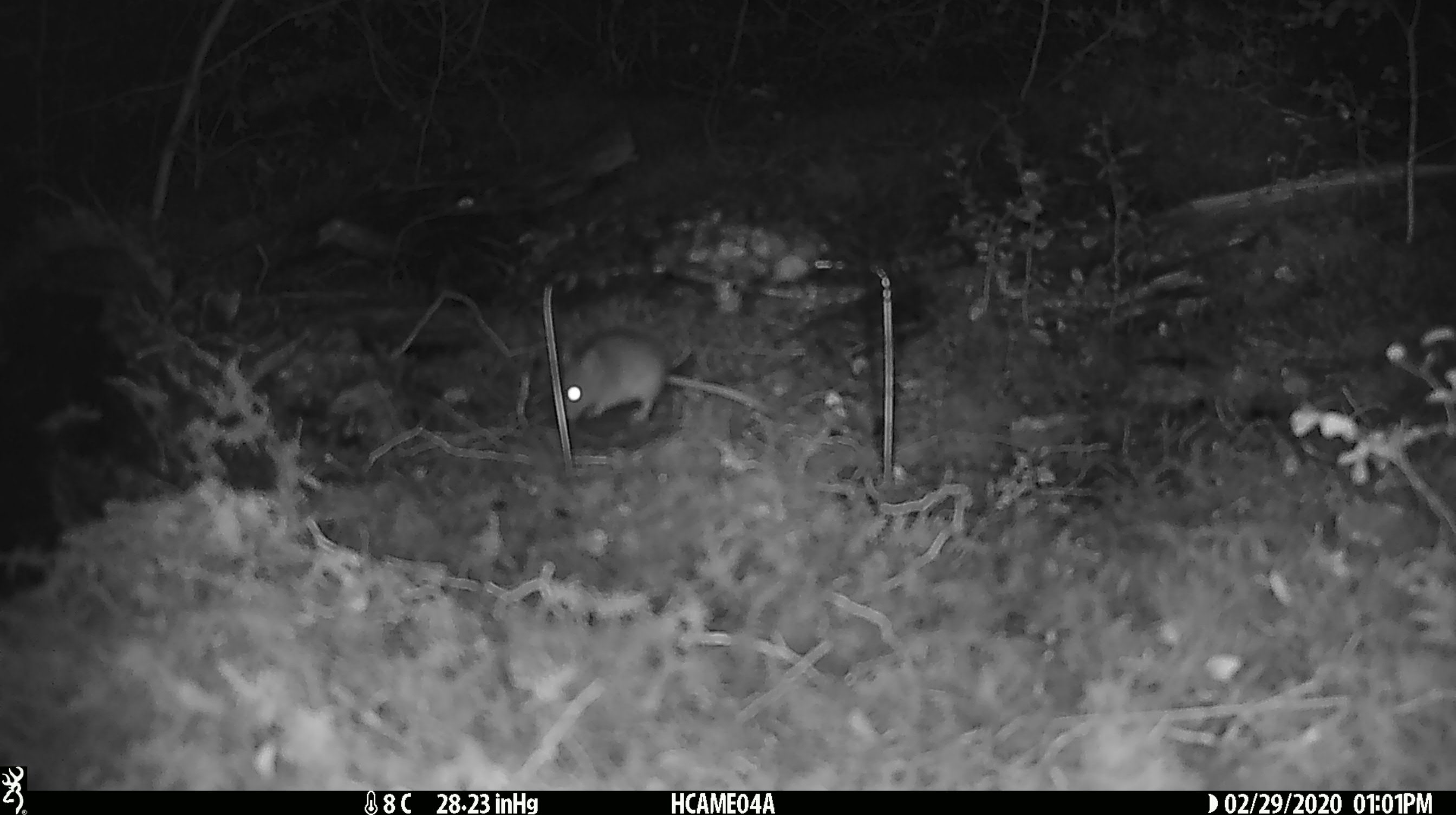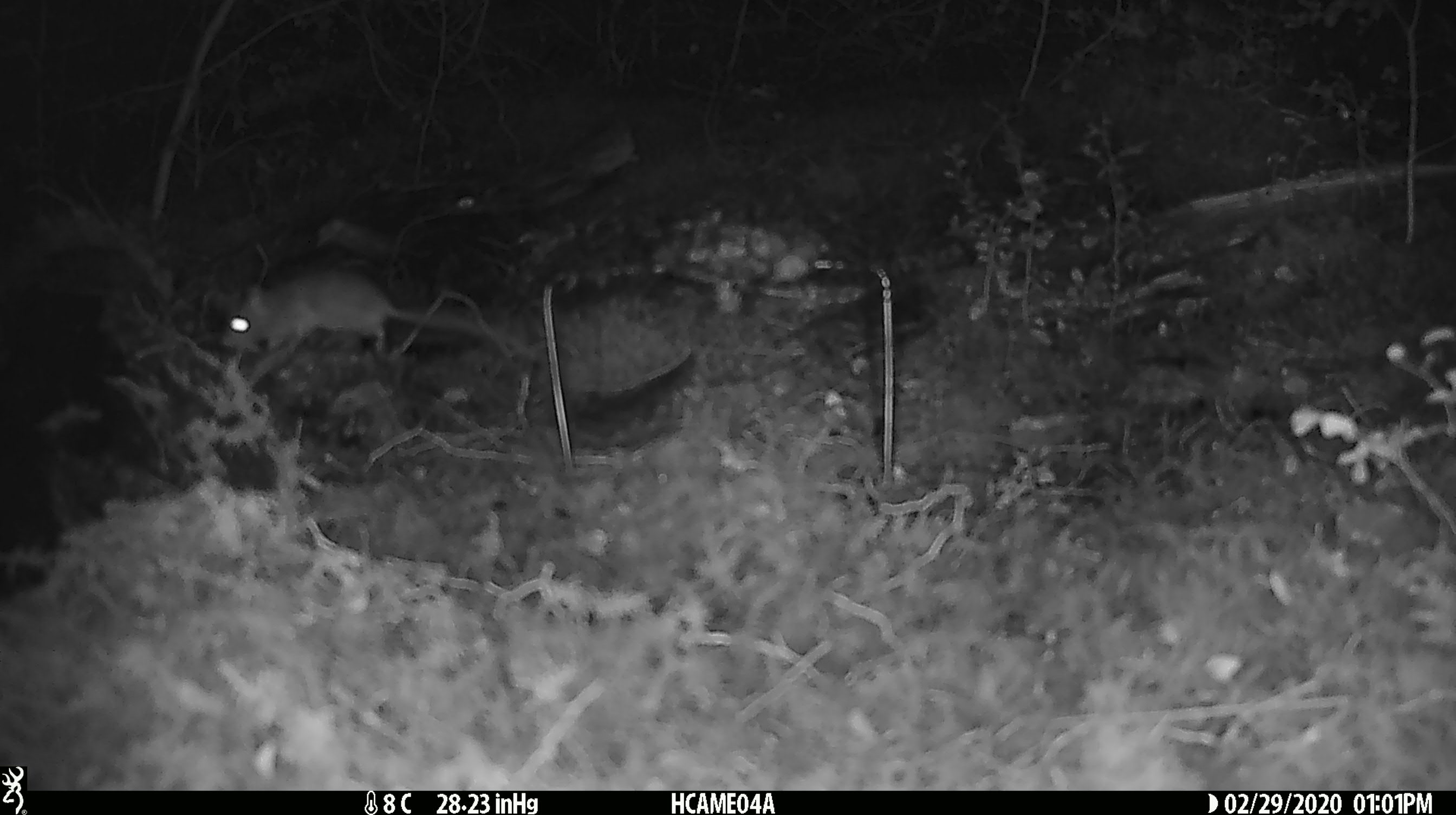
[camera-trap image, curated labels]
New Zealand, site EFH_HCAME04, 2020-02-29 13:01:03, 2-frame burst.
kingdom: Animalia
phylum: Chordata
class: Mammalia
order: Rodentia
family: Muridae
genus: Mus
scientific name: Mus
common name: mouse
Mouse (Mus).